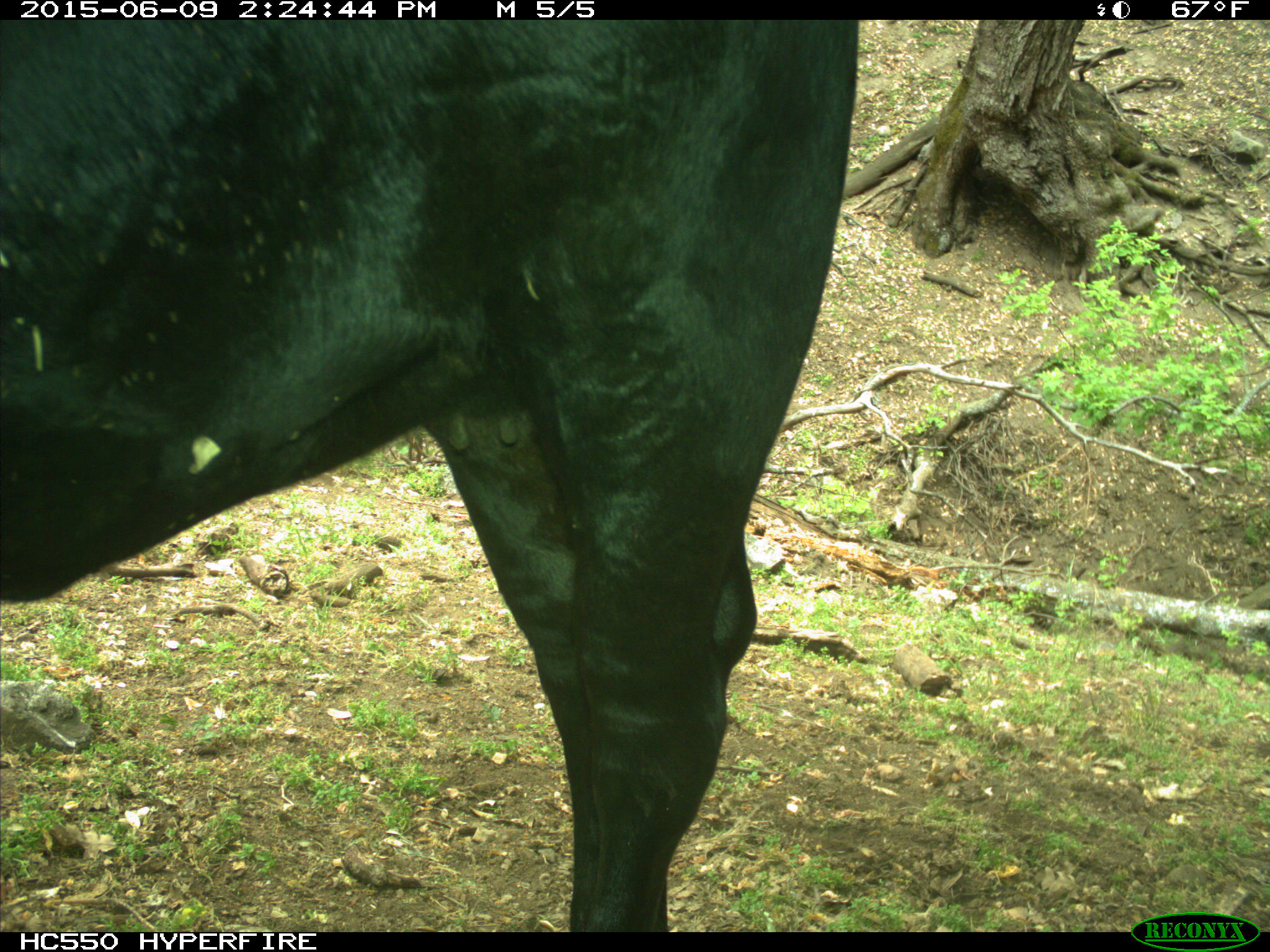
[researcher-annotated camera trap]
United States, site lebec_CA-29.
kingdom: Animalia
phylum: Chordata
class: Mammalia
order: Artiodactyla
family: Bovidae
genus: Bos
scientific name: Bos taurus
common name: domestic cow